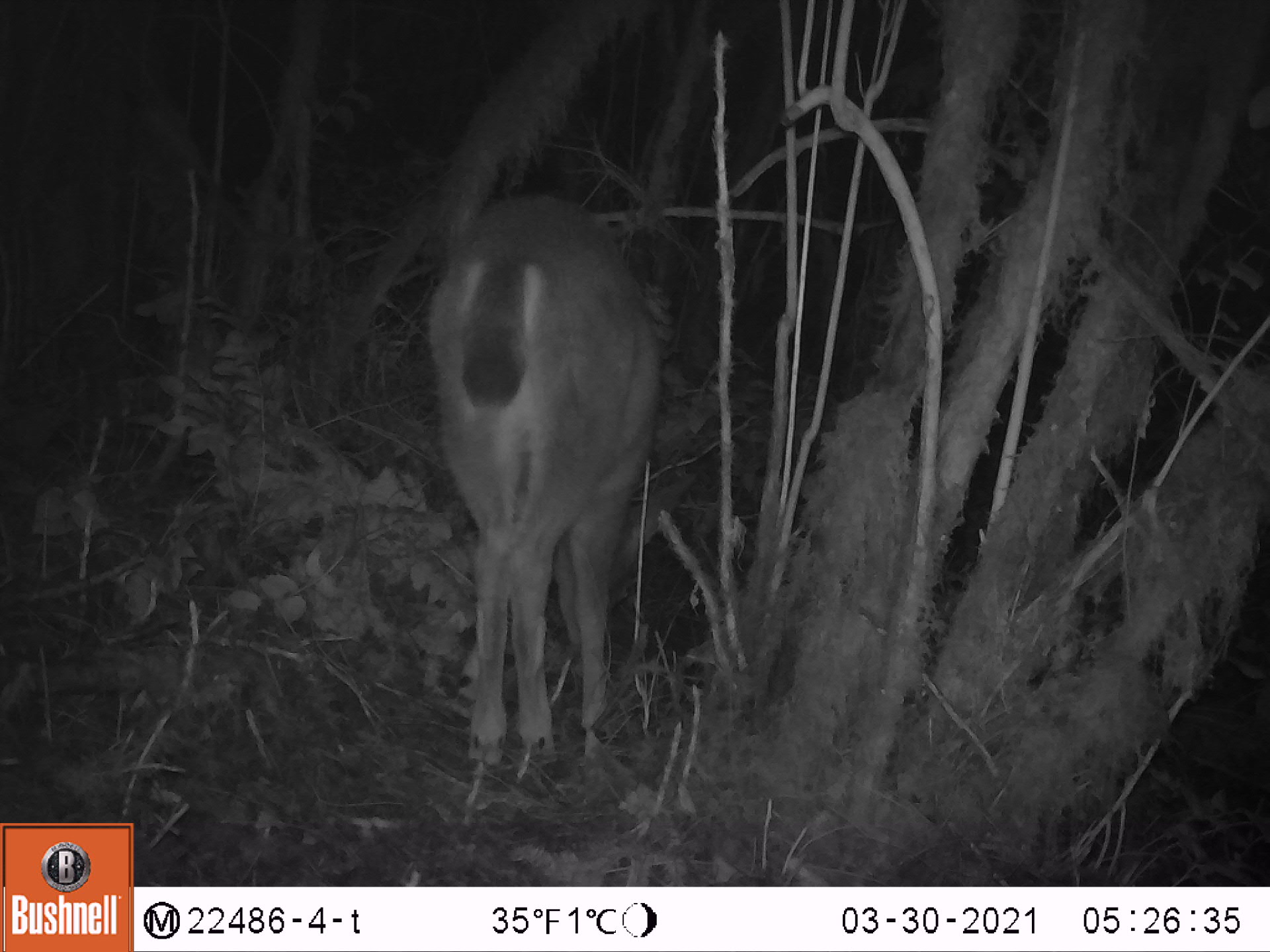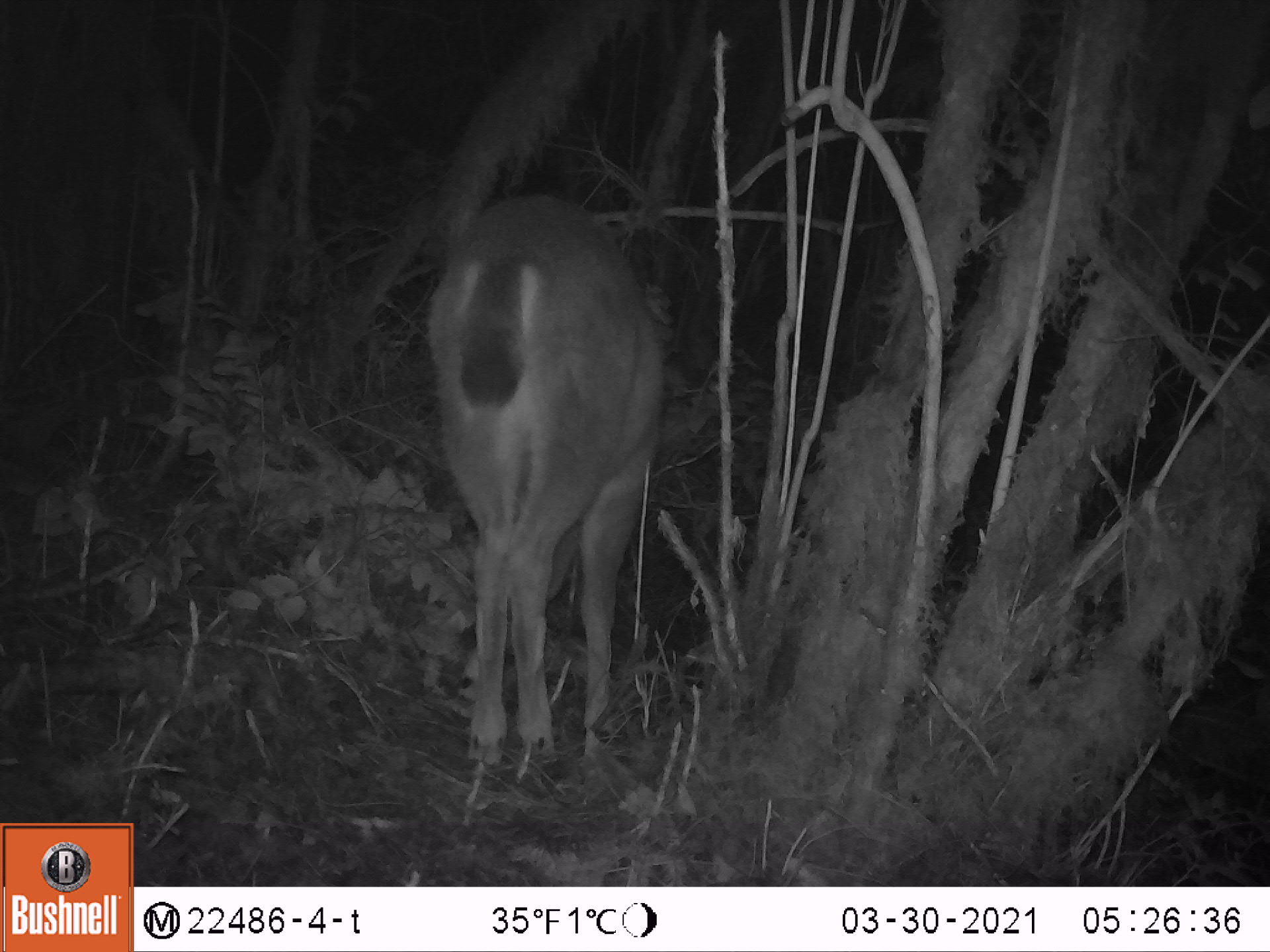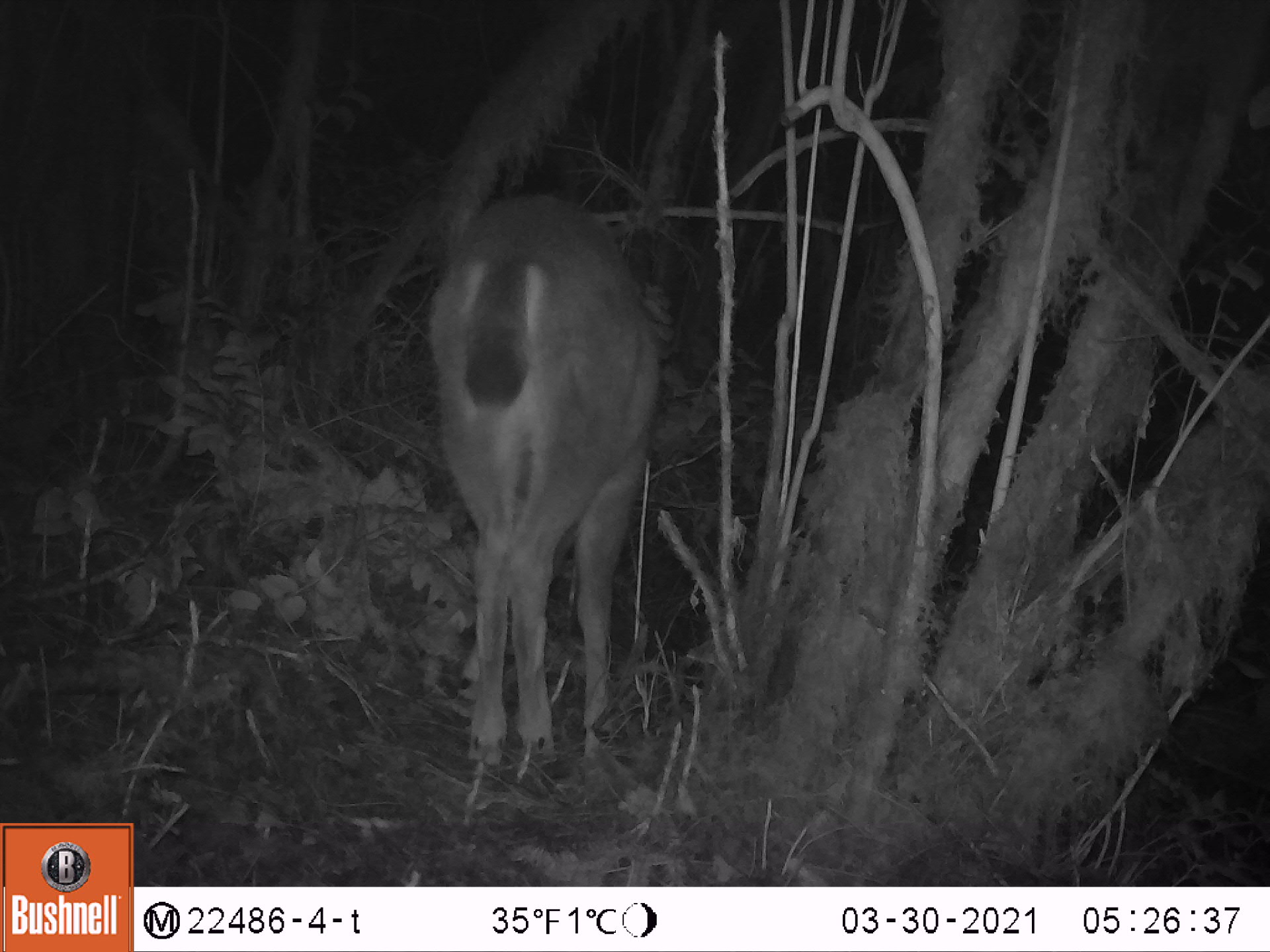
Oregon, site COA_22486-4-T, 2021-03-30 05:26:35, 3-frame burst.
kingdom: Animalia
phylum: Chordata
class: Mammalia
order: Artiodactyla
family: Cervidae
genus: Odocoileus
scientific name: Odocoileus hemionus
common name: black-tailed deer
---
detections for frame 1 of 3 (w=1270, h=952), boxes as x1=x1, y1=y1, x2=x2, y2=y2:
black-tailed deer: x1=417, y1=177, x2=675, y2=797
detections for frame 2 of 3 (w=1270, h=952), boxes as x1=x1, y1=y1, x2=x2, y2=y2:
black-tailed deer: x1=424, y1=193, x2=669, y2=791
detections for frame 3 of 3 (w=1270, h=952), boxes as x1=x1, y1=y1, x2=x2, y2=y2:
black-tailed deer: x1=413, y1=187, x2=665, y2=798